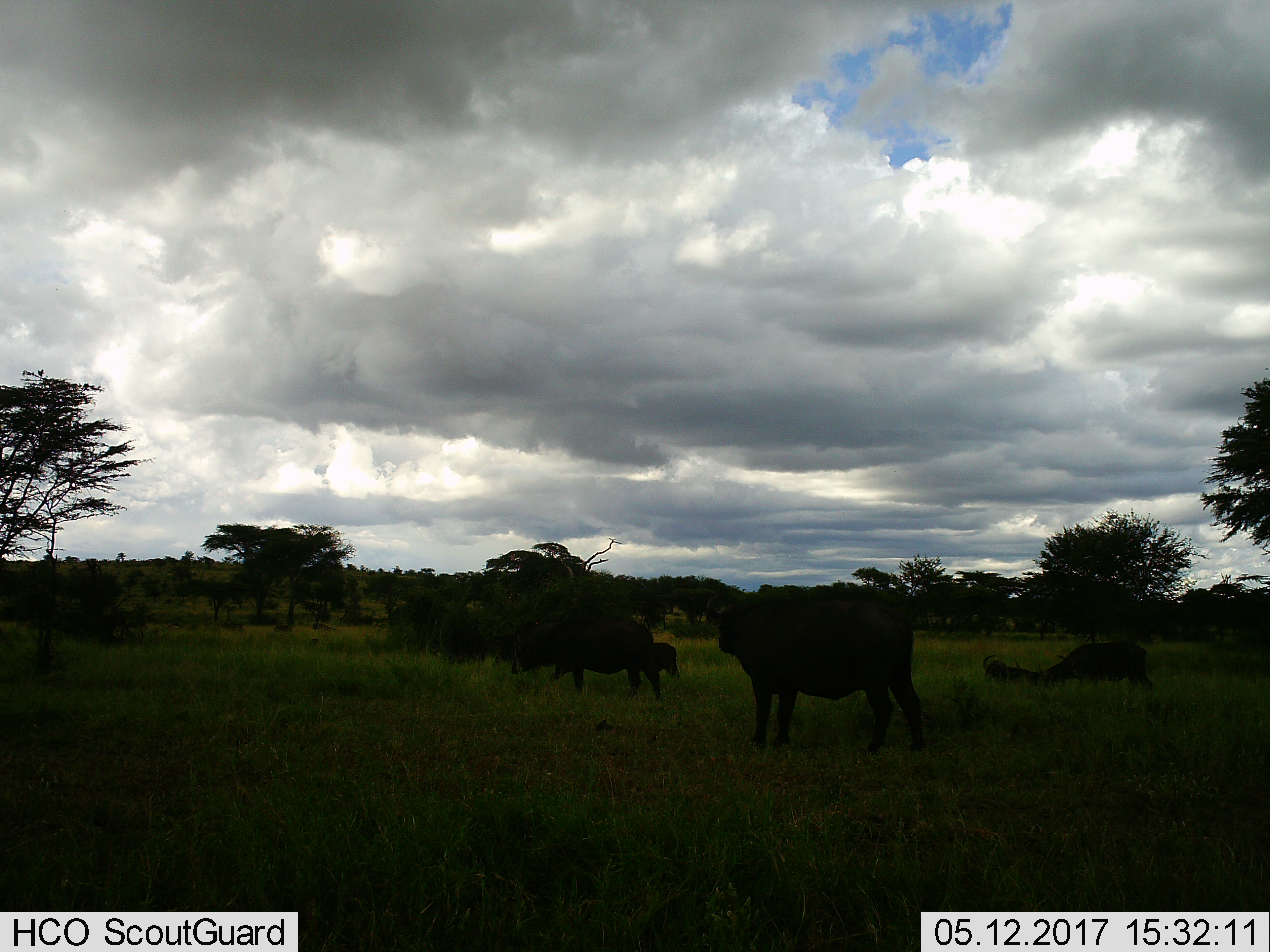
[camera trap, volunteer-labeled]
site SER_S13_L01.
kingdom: Animalia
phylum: Chordata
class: Mammalia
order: Artiodactyla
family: Bovidae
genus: Syncerus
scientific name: Syncerus caffer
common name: african buffalo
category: buffalo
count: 5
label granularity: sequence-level